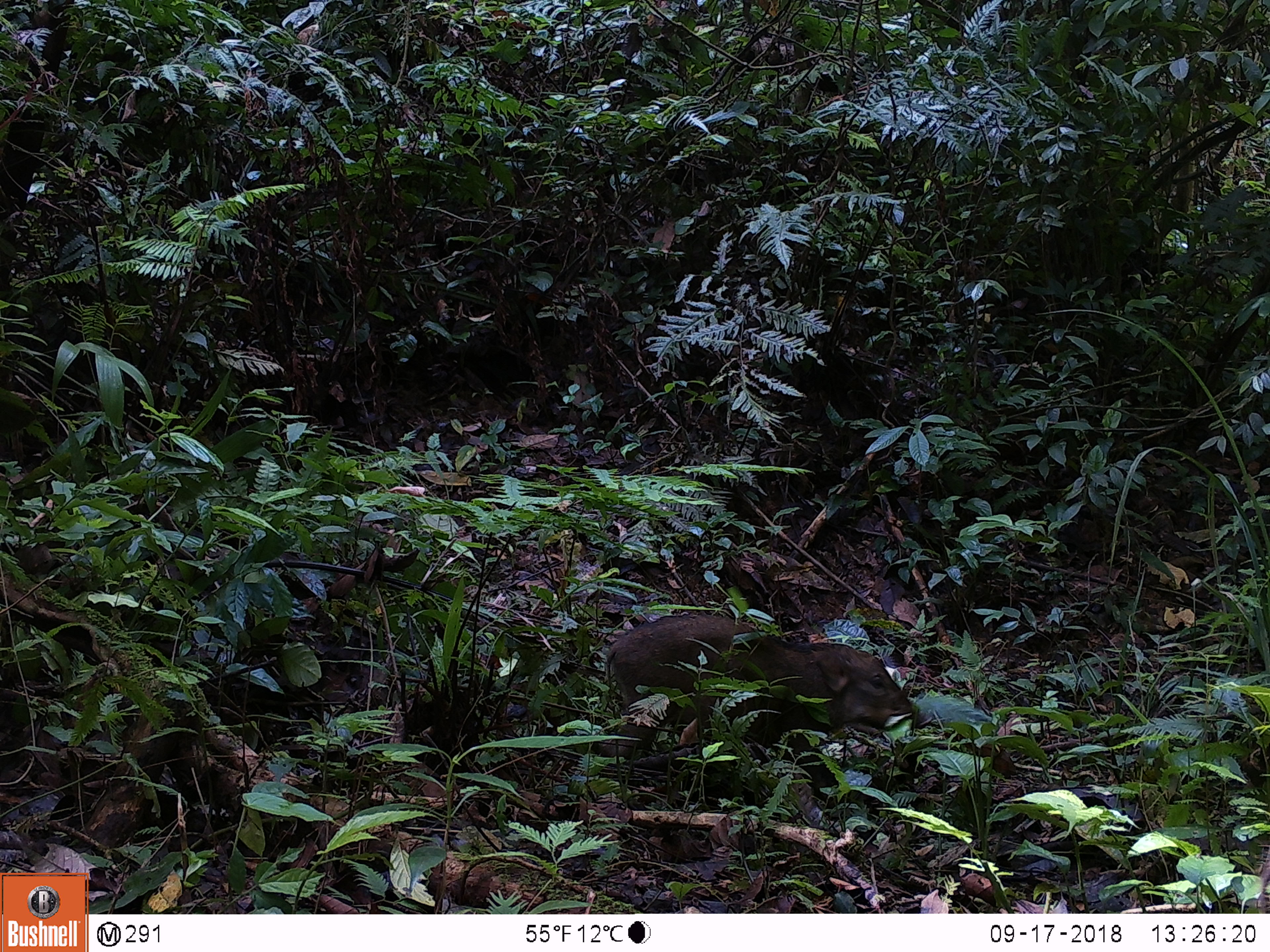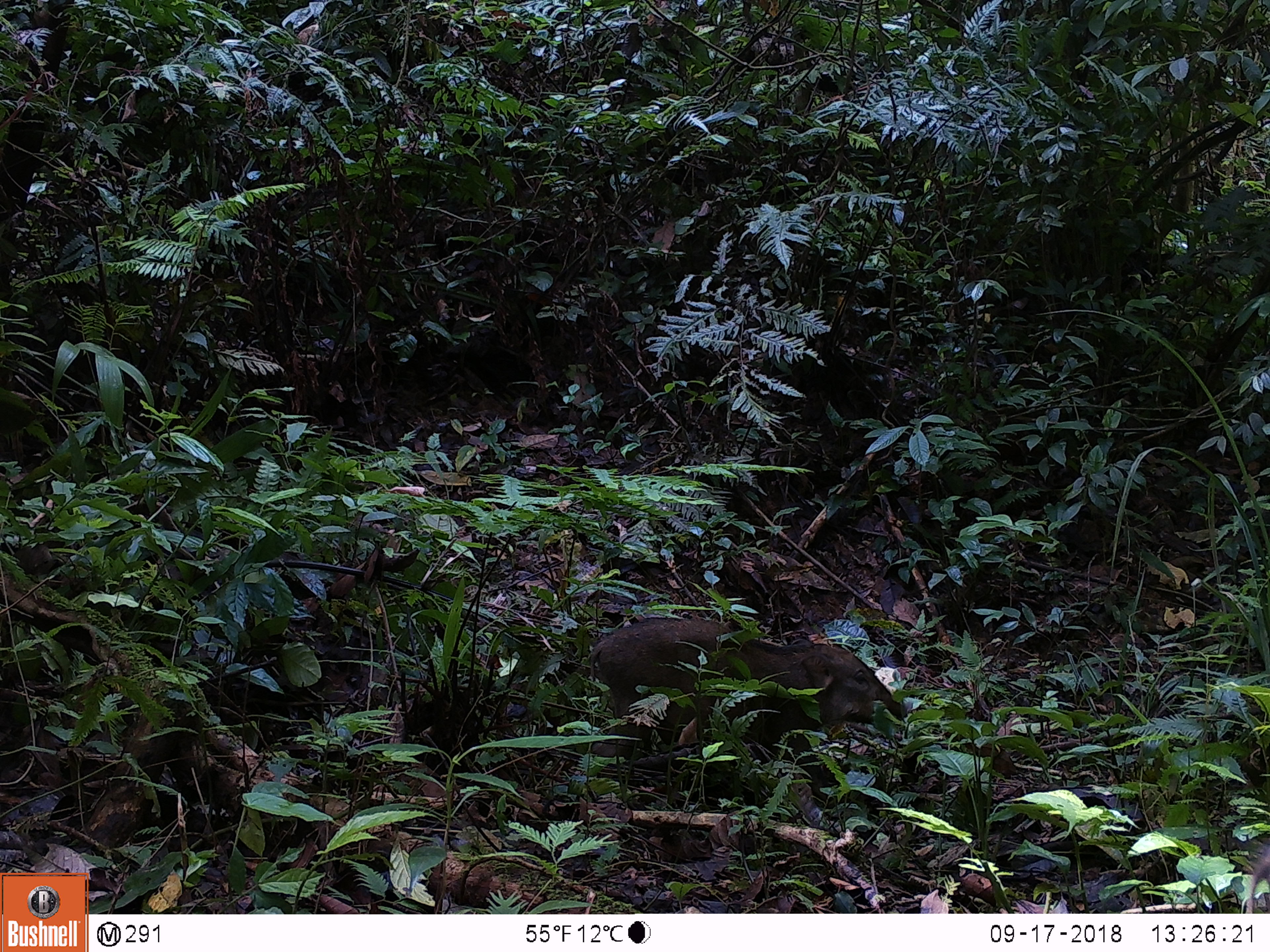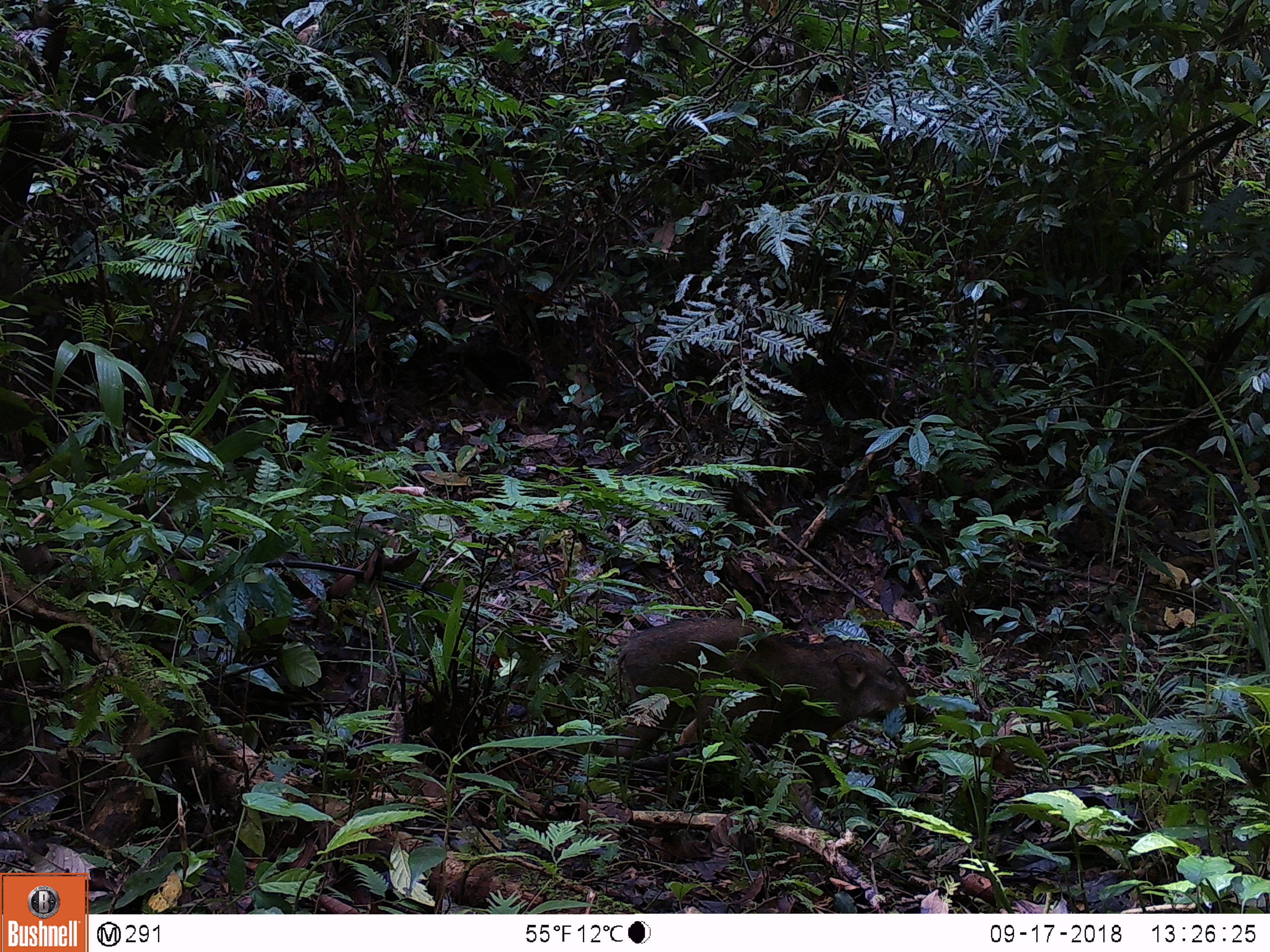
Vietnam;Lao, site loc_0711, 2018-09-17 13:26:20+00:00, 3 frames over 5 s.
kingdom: Animalia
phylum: Chordata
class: Mammalia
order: Artiodactyla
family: Suidae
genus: Sus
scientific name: Sus scrofa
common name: eurasian wild pig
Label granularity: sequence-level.